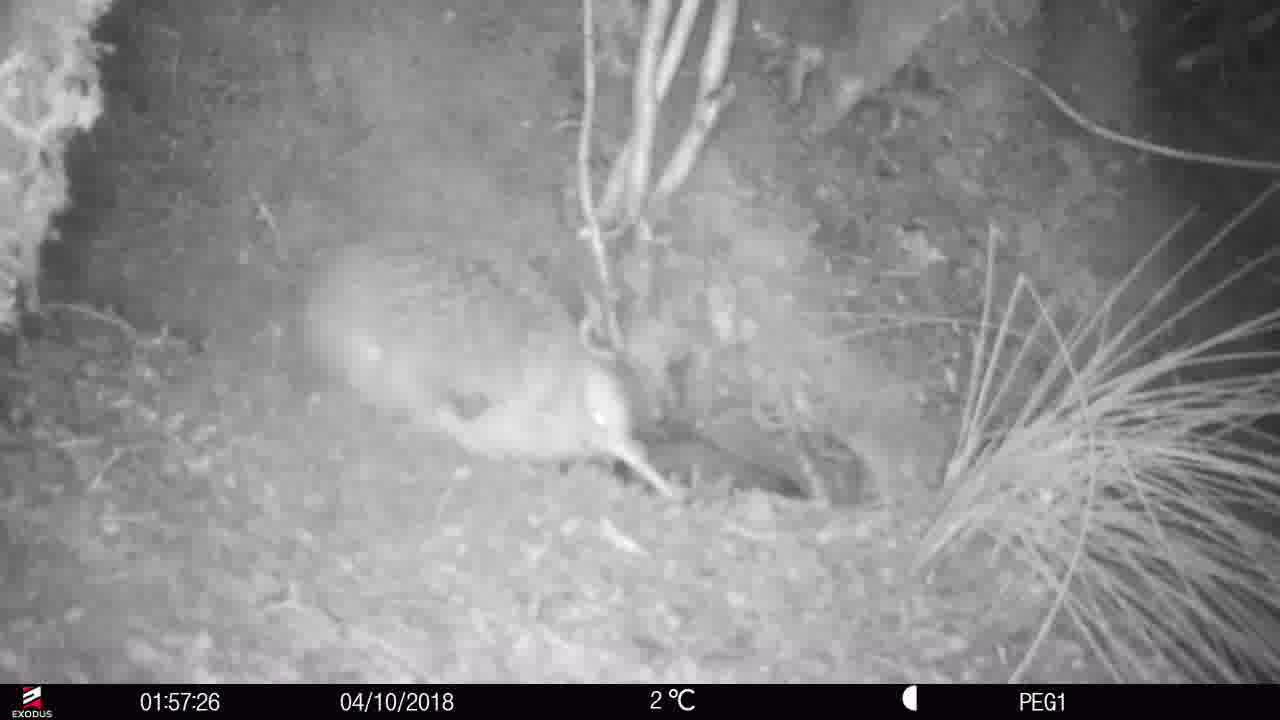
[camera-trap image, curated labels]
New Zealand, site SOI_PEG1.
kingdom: Animalia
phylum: Chordata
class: Aves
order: Apterygiformes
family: Apterygidae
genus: Apteryx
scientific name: Apteryx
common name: kiwi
Kiwi (Apteryx).